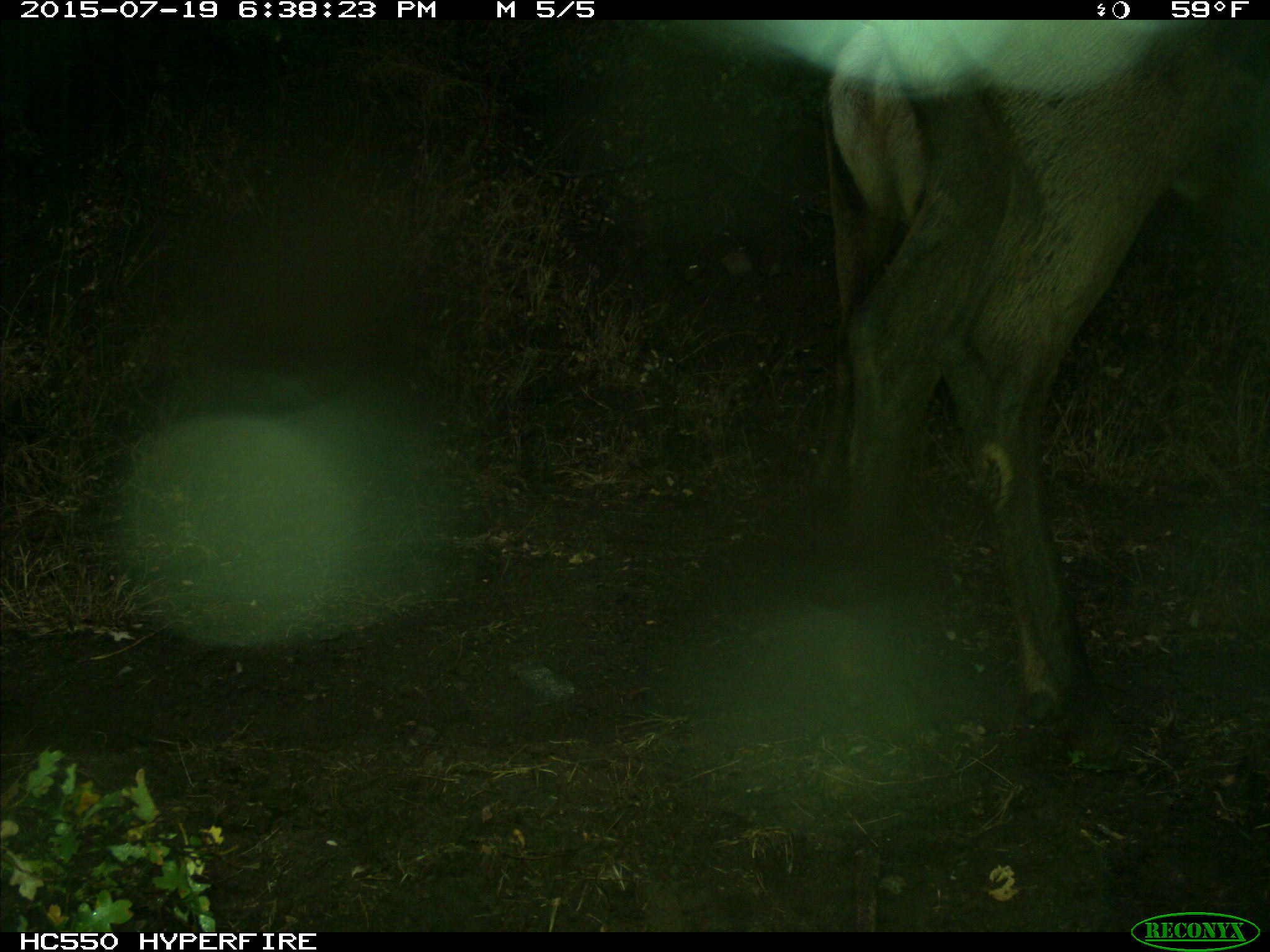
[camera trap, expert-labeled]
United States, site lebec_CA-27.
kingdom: Animalia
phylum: Chordata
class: Mammalia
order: Artiodactyla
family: Cervidae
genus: Cervus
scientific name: Cervus canadensis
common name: elk